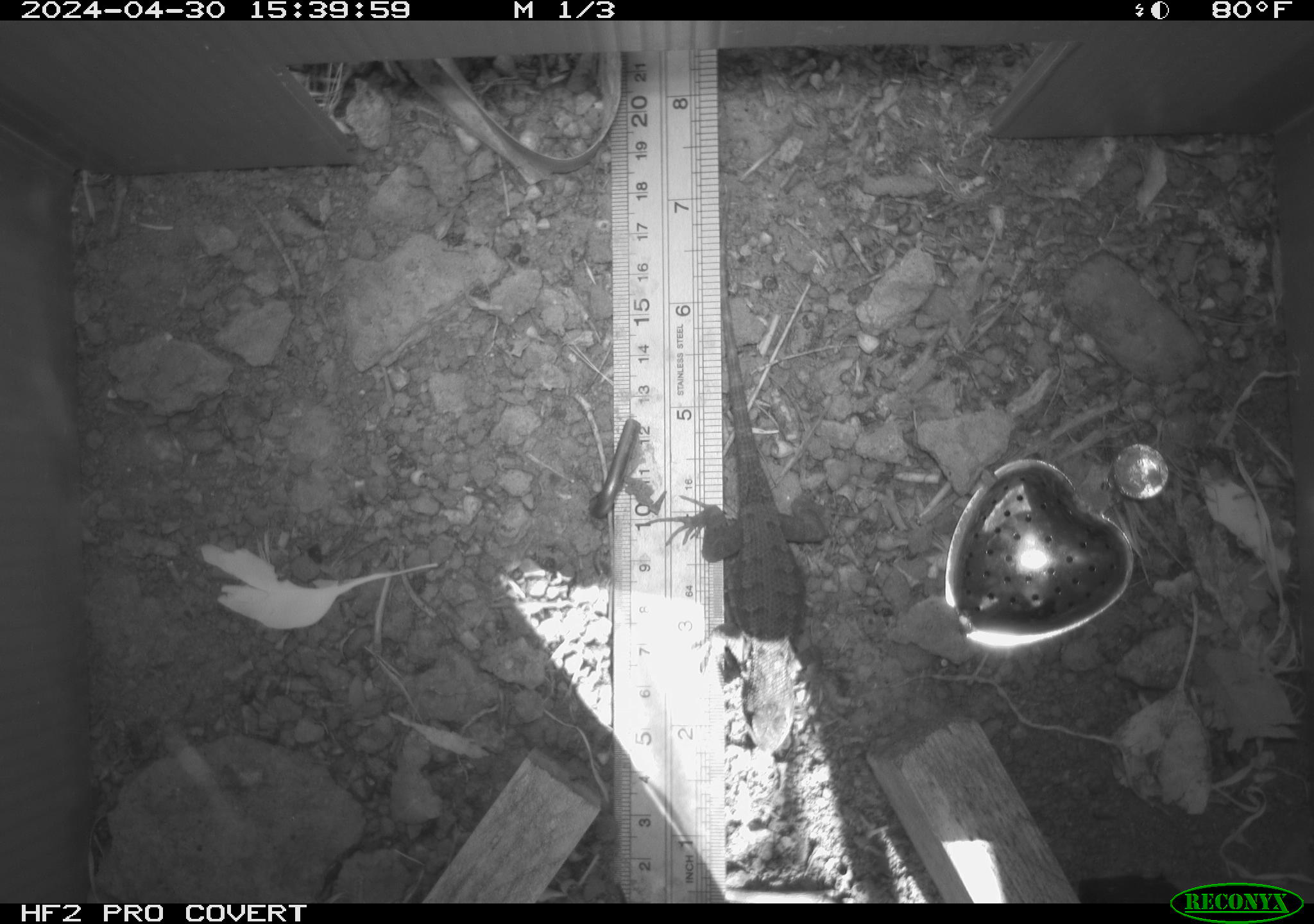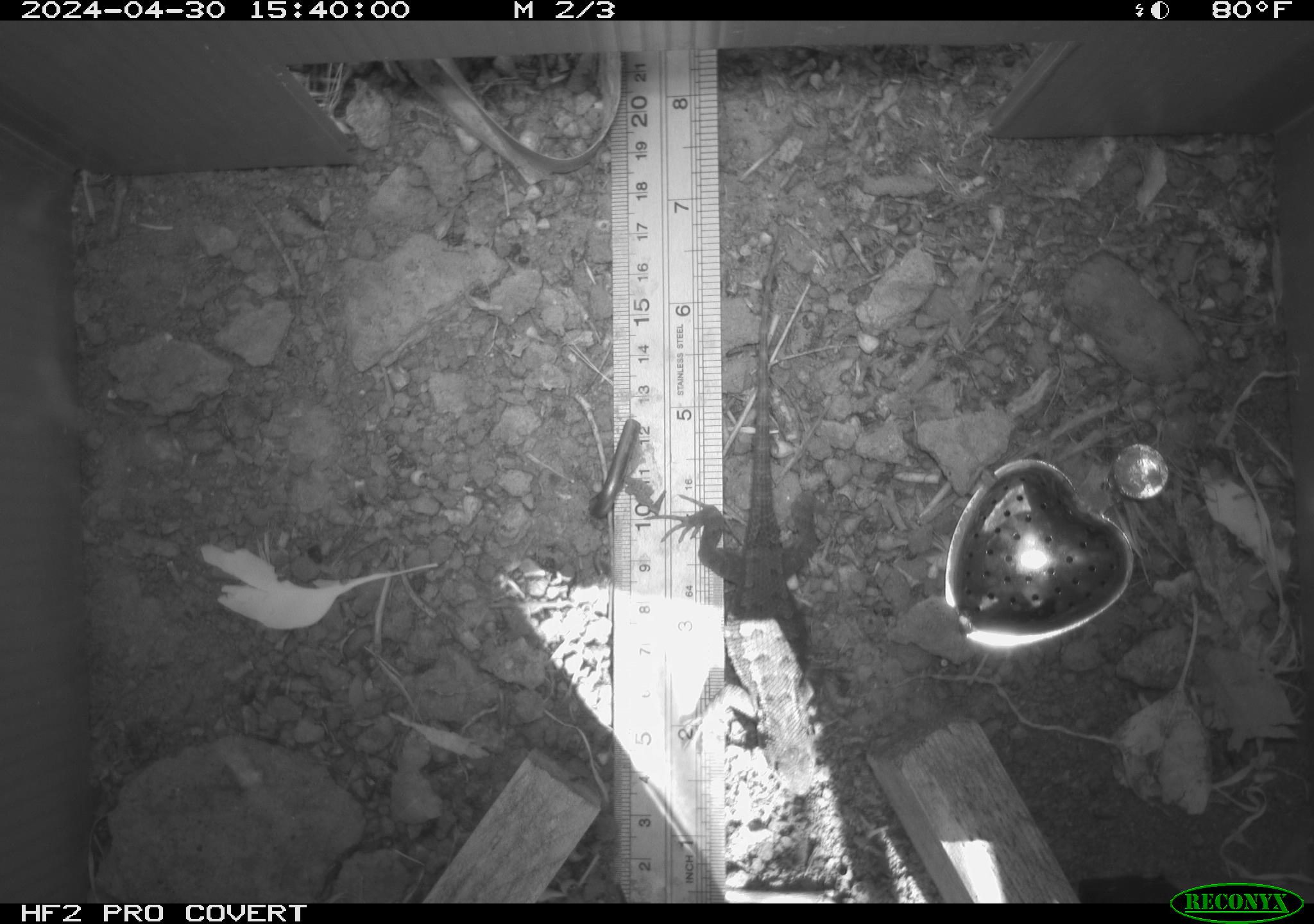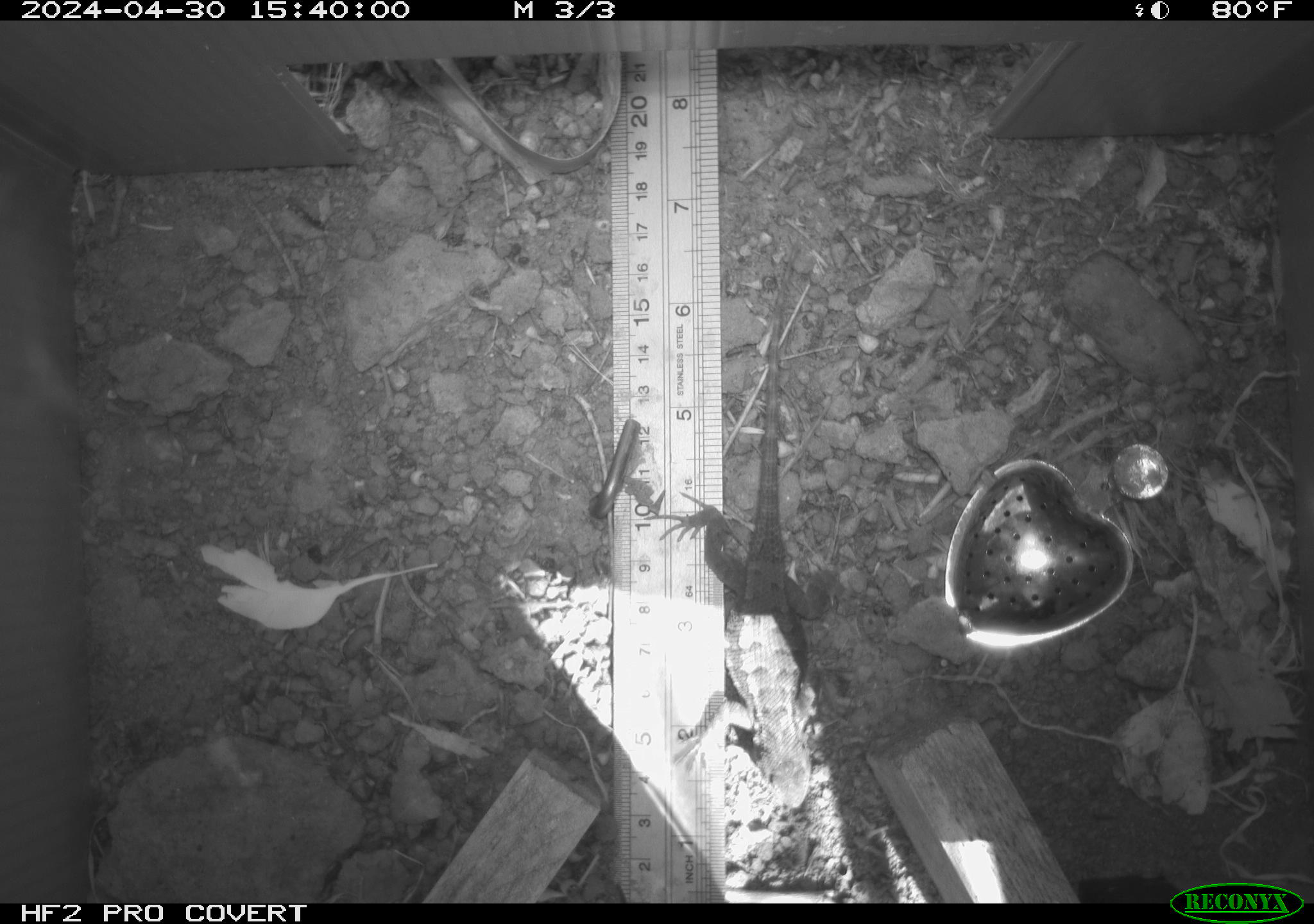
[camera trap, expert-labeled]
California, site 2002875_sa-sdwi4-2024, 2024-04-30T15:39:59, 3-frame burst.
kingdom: Animalia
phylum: Chordata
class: Reptilia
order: Squamata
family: Phrynosomatidae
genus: Sceloporus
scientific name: Sceloporus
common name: spiny lizards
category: sceloporus species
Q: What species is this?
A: Sceloporus species (spiny lizards) (Sceloporus).